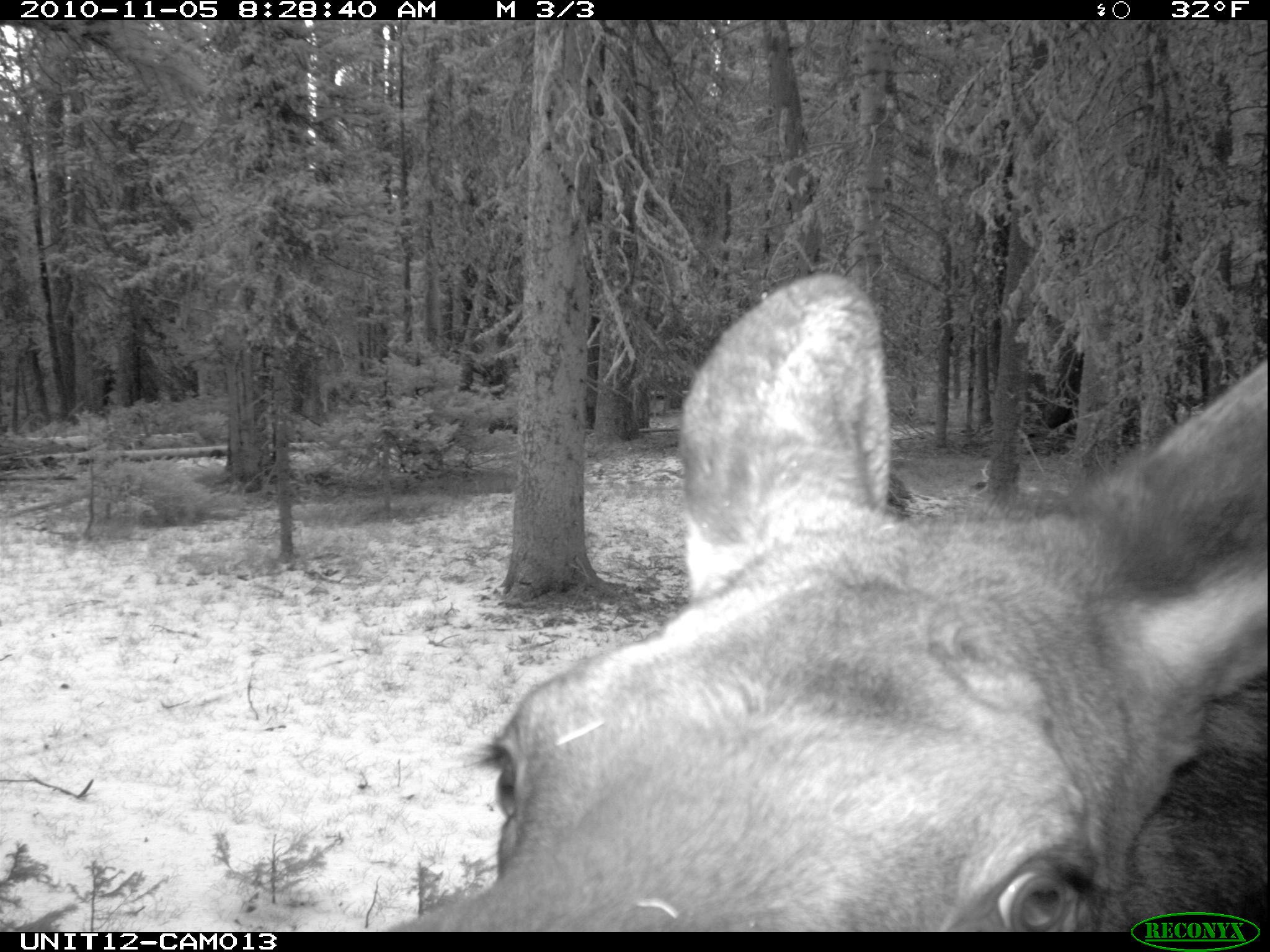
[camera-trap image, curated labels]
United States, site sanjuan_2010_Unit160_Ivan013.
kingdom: Animalia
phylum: Chordata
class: Mammalia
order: Artiodactyla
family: Cervidae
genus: Alces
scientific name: Alces alces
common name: moose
Alces alces (moose).